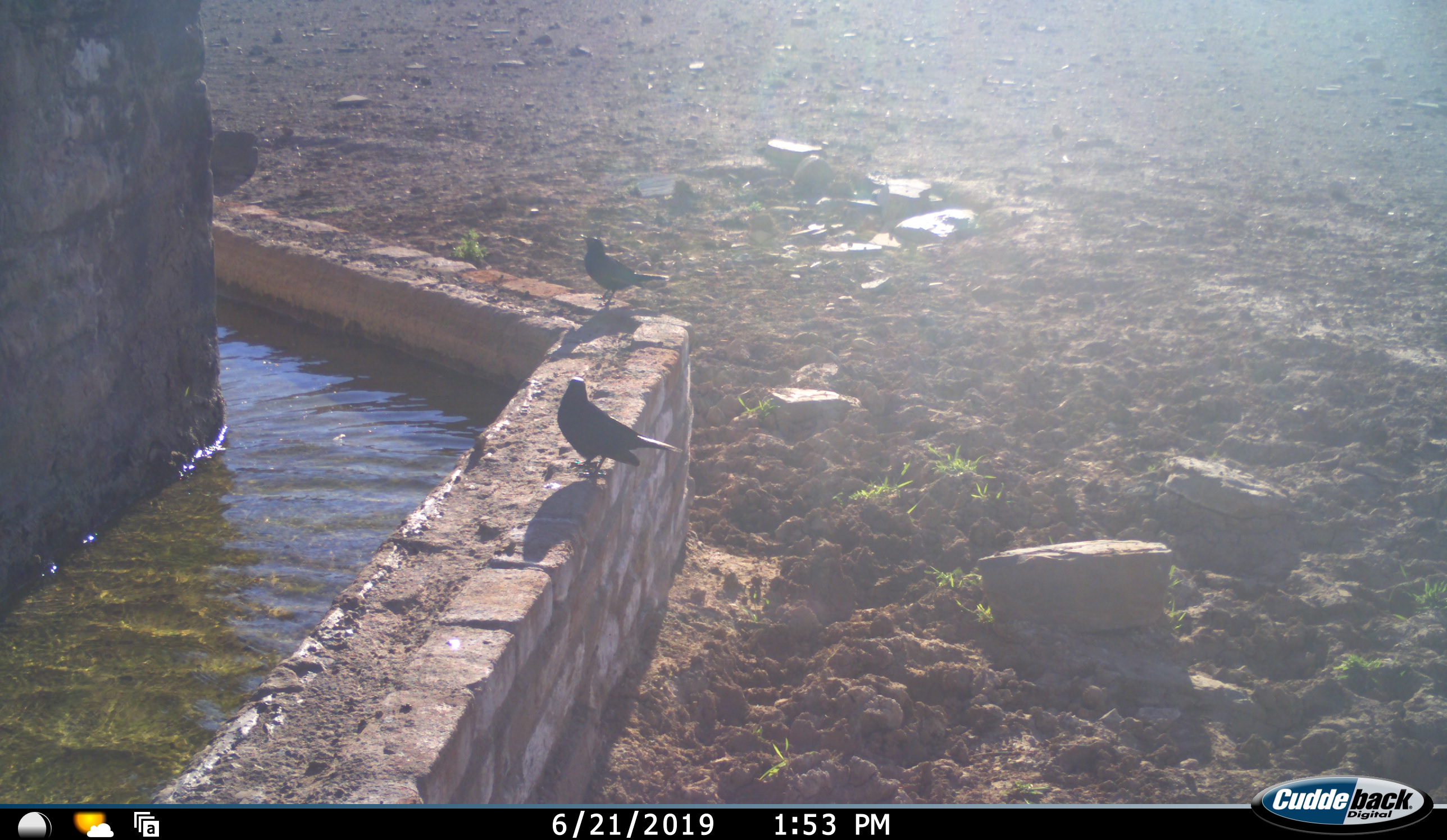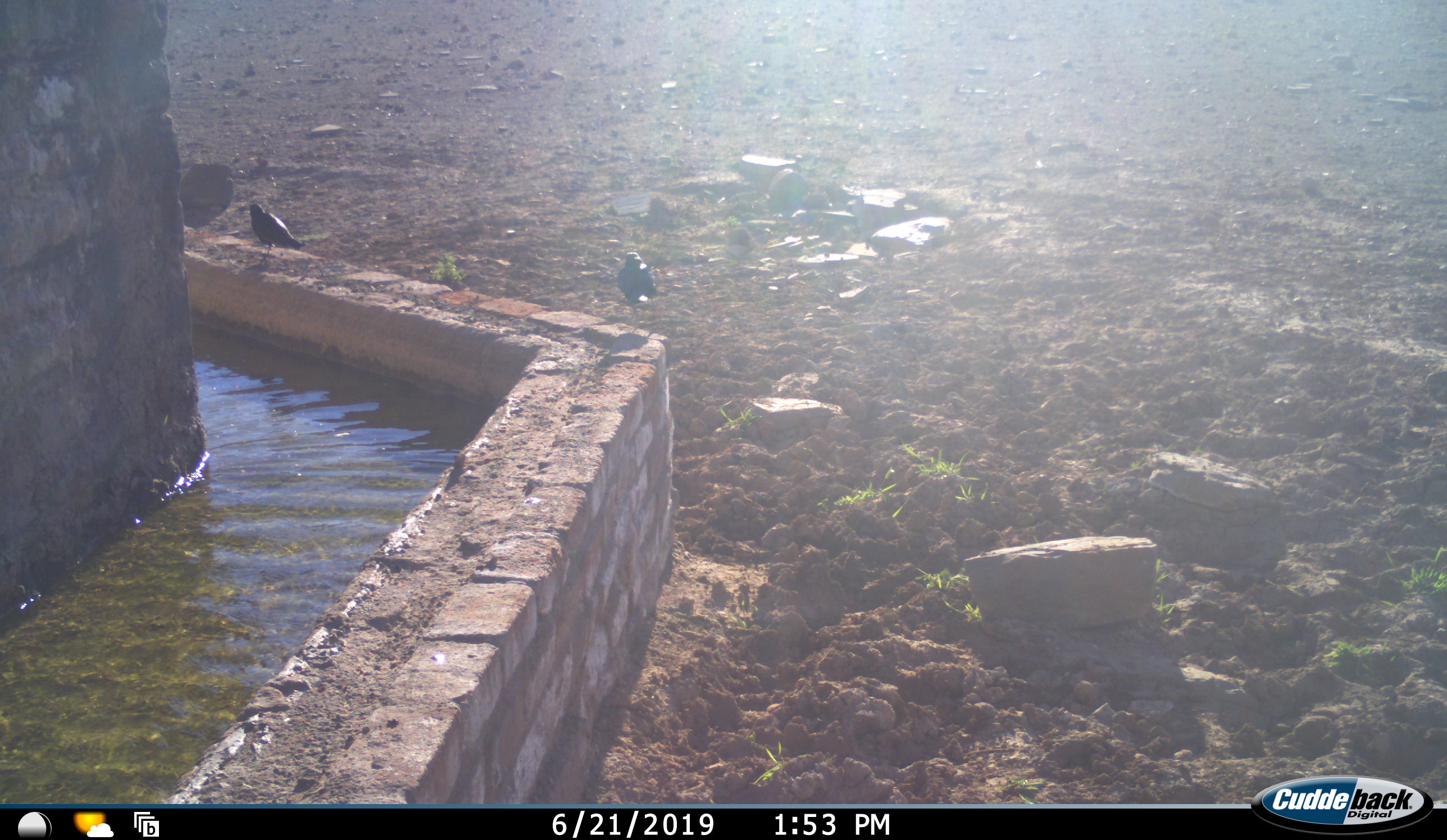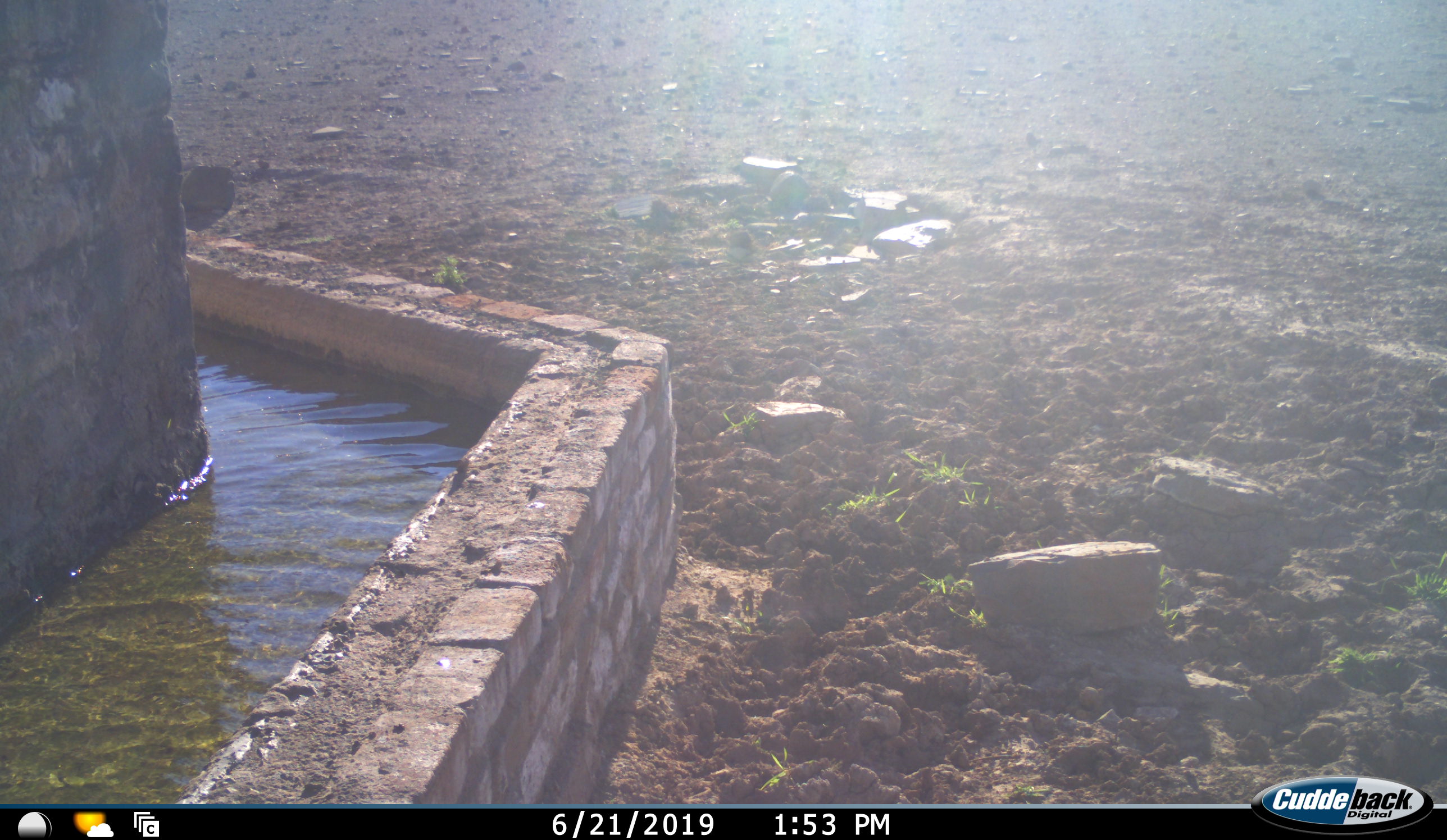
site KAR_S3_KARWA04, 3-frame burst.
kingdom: Animalia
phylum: Chordata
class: Aves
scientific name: Aves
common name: bird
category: birdother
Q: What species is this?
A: Birdother (bird) (Aves).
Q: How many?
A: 2.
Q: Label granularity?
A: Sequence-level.